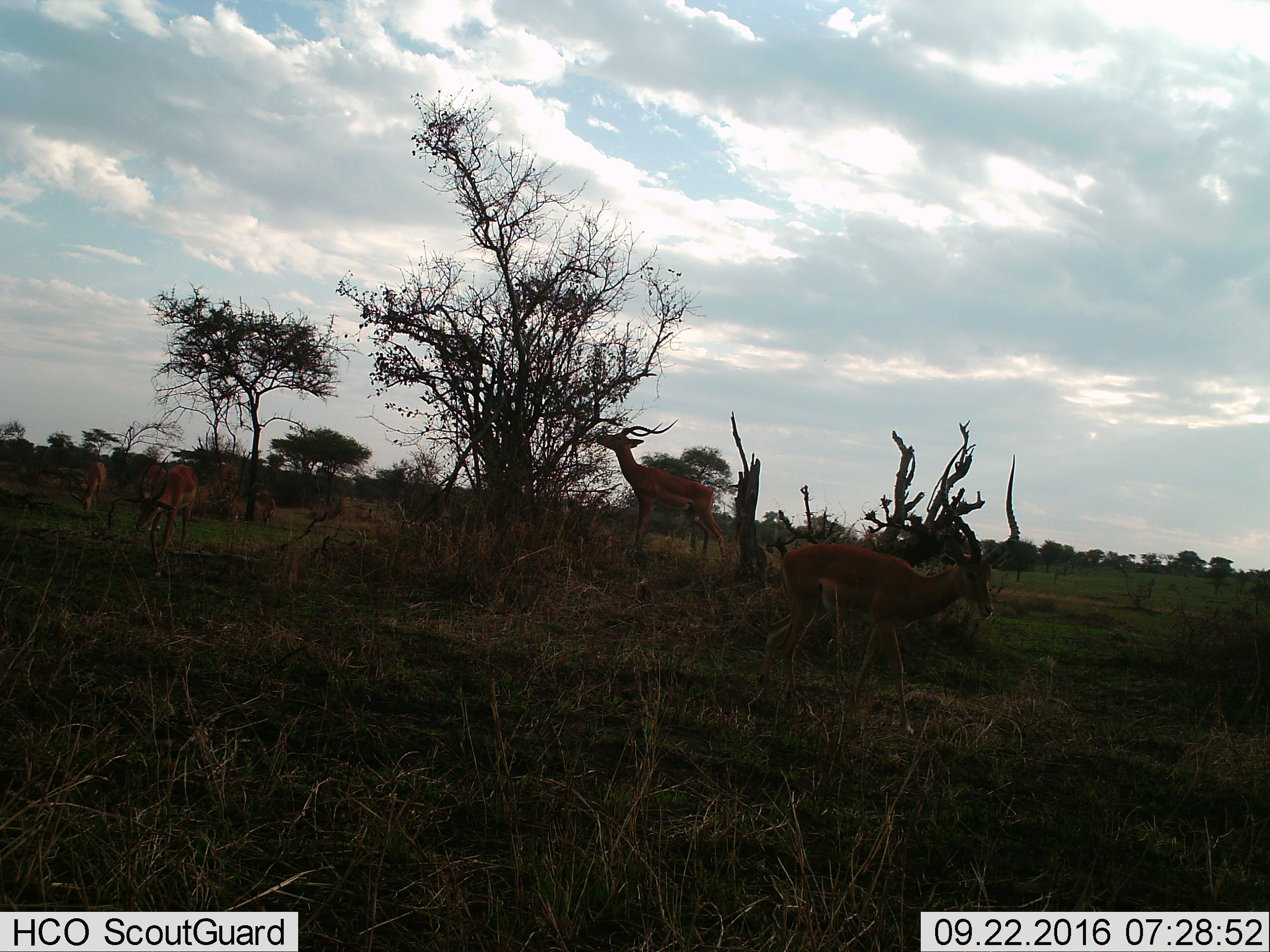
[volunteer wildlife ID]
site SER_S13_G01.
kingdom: Animalia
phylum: Chordata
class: Mammalia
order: Artiodactyla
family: Bovidae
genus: Aepyceros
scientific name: Aepyceros melampus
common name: impala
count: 5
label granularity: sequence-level